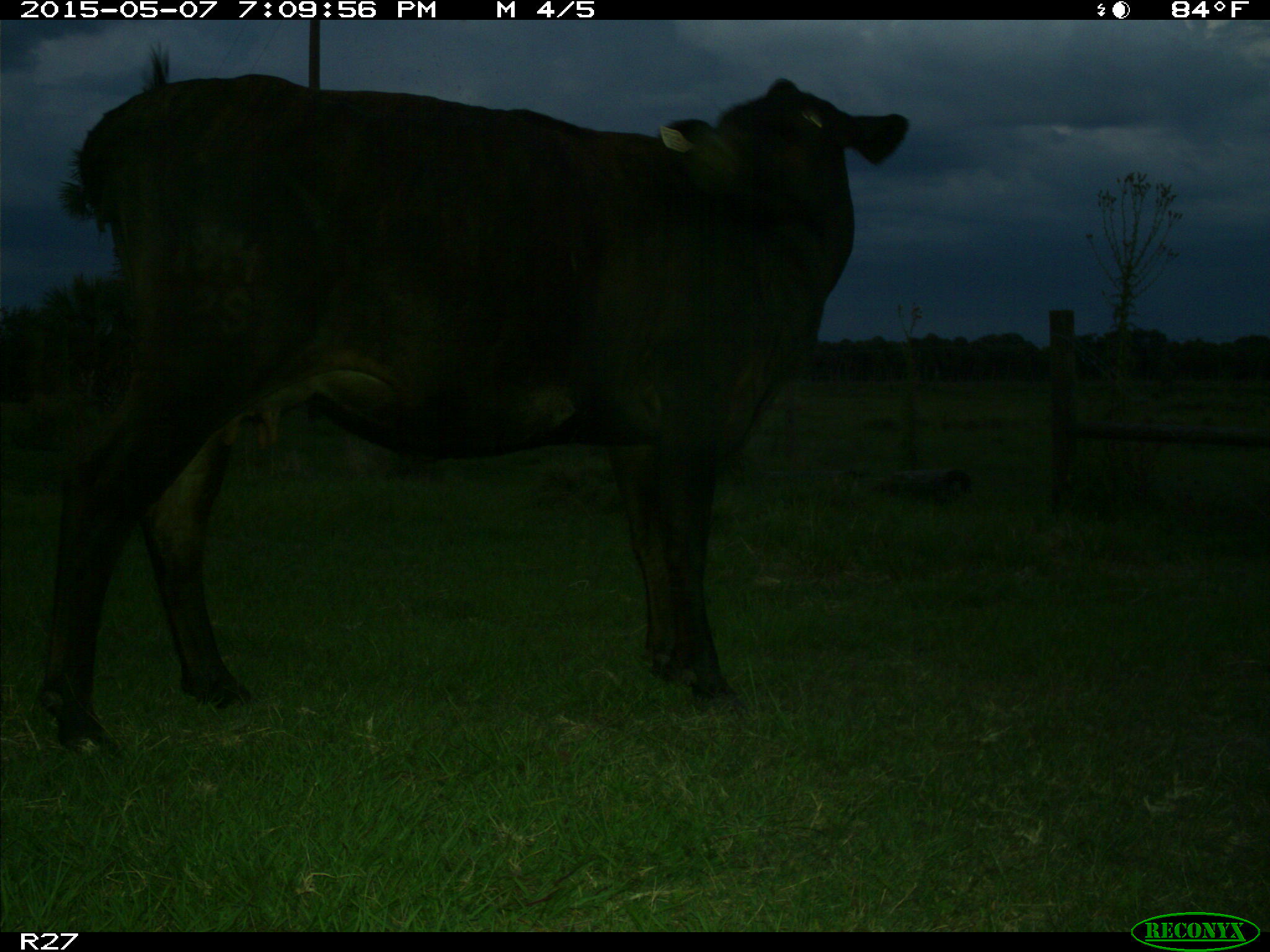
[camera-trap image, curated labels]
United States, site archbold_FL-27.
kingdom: Animalia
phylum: Chordata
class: Mammalia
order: Artiodactyla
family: Bovidae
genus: Bos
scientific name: Bos taurus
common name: domestic cow